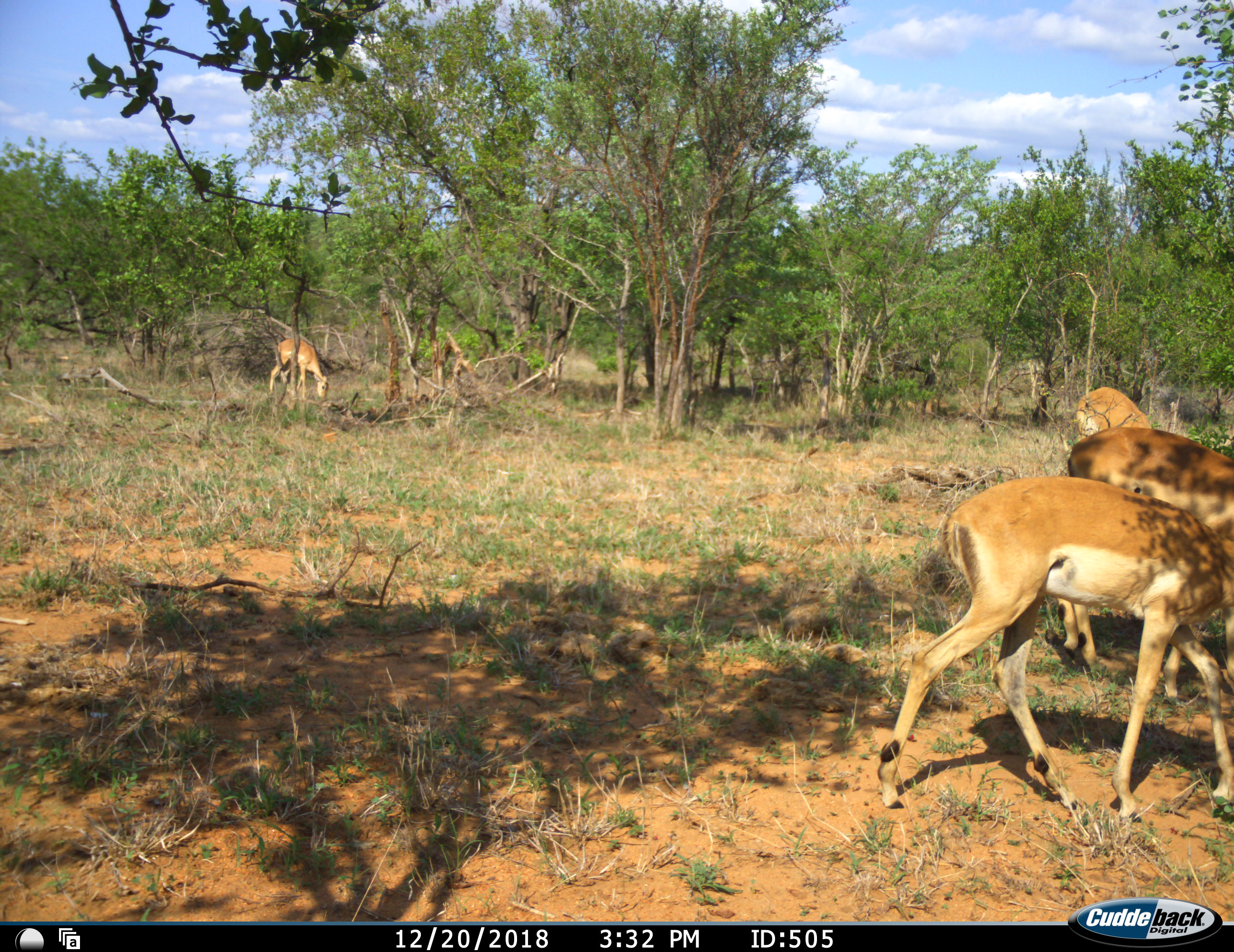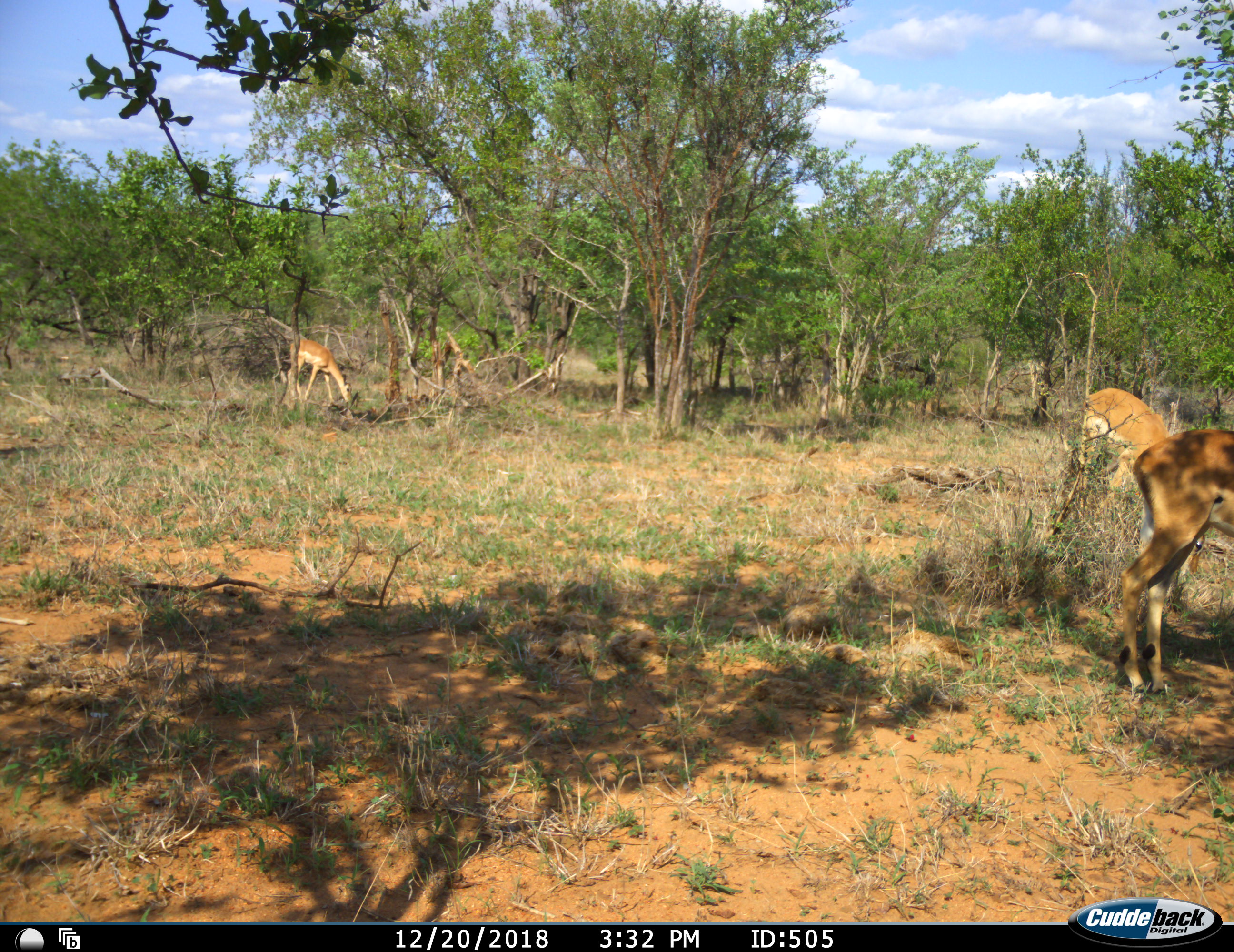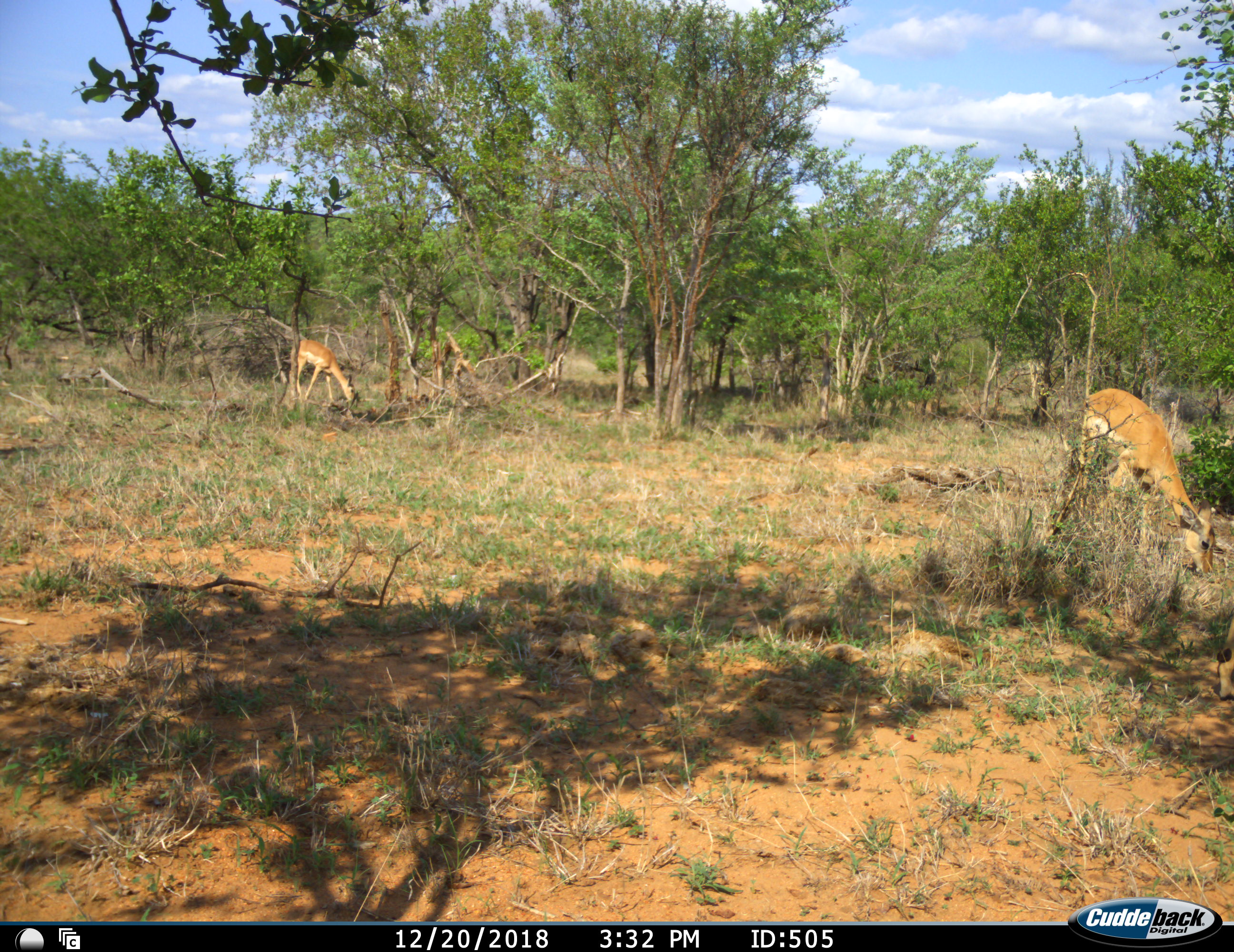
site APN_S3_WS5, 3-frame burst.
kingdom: Animalia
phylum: Chordata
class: Mammalia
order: Artiodactyla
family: Bovidae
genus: Aepyceros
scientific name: Aepyceros melampus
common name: impala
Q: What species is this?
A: Impala (Aepyceros melampus).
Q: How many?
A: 4.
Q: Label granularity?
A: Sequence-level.